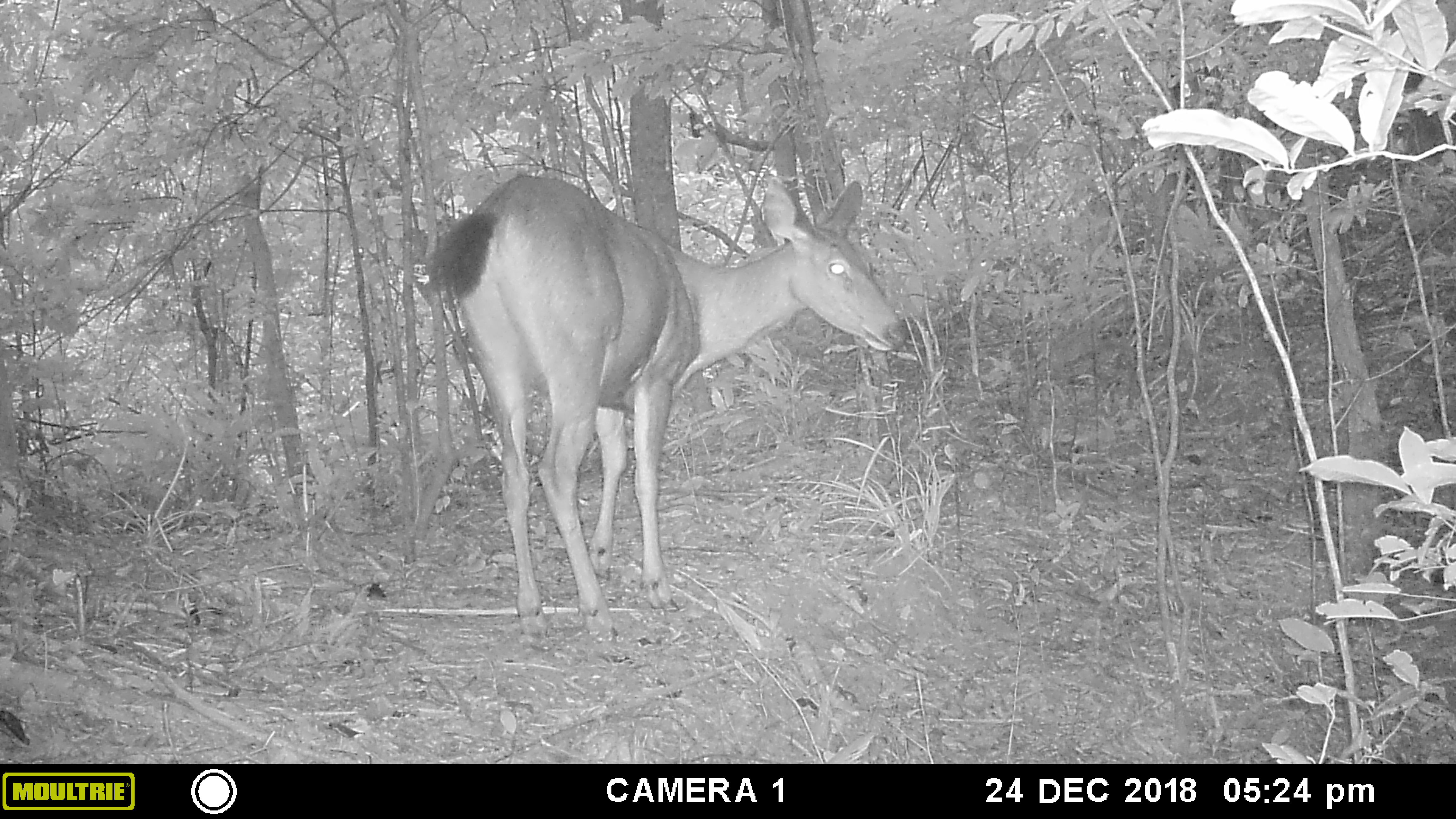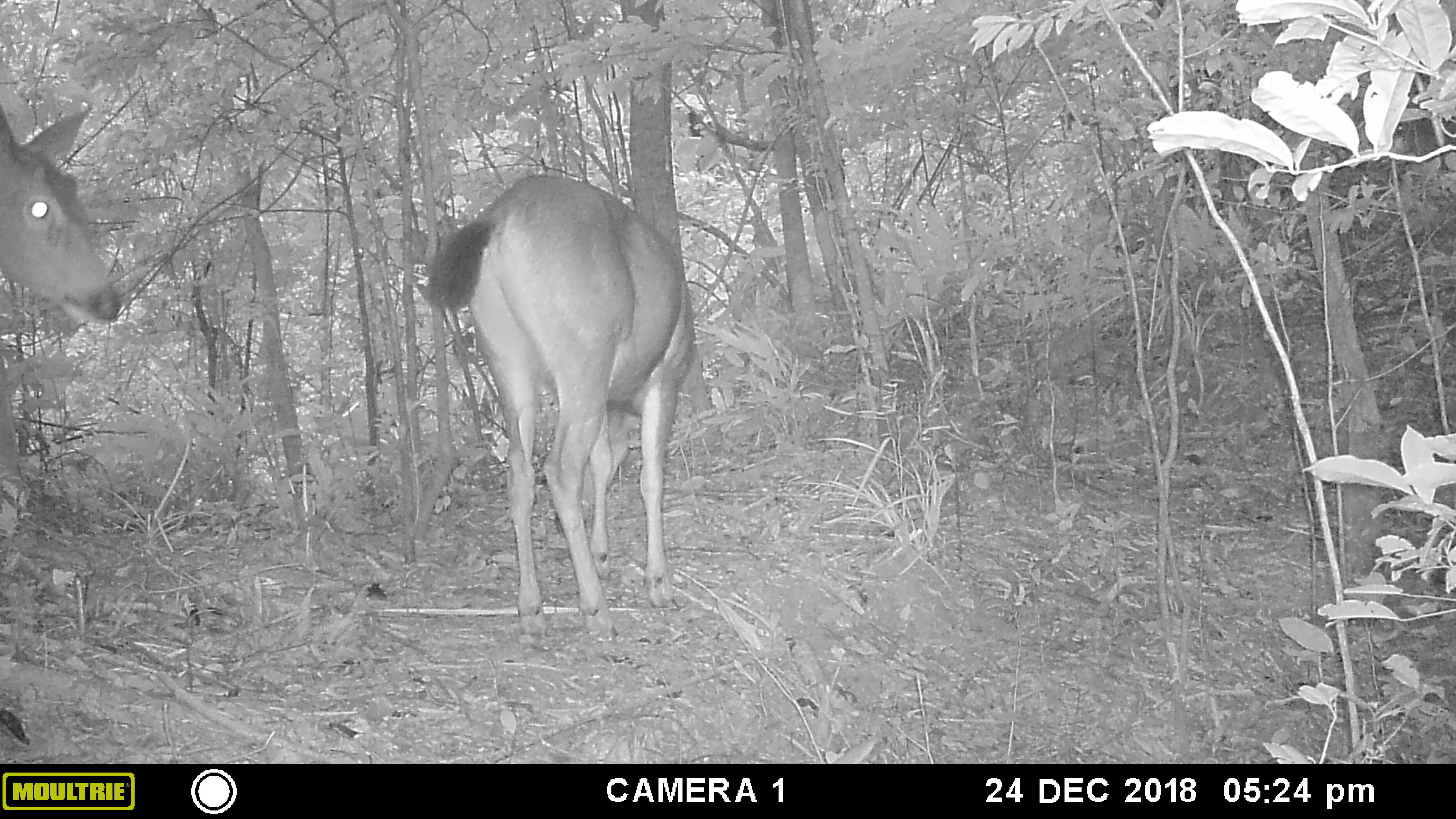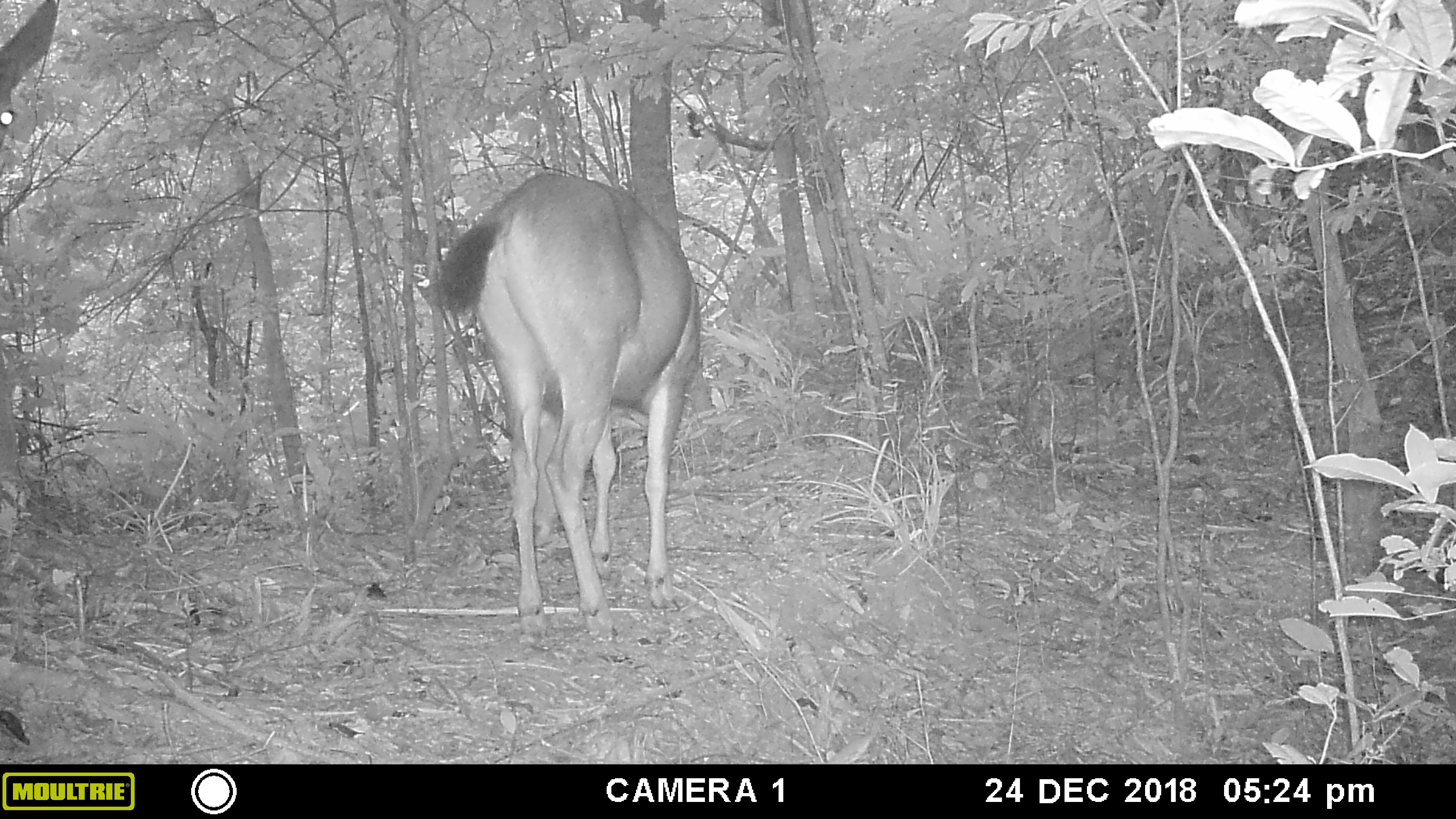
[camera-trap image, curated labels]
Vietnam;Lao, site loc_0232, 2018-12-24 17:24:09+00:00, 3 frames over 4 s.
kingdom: Animalia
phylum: Chordata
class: Mammalia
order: Artiodactyla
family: Cervidae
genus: Rusa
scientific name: Rusa unicolor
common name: sambar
Sambar (Rusa unicolor). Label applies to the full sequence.